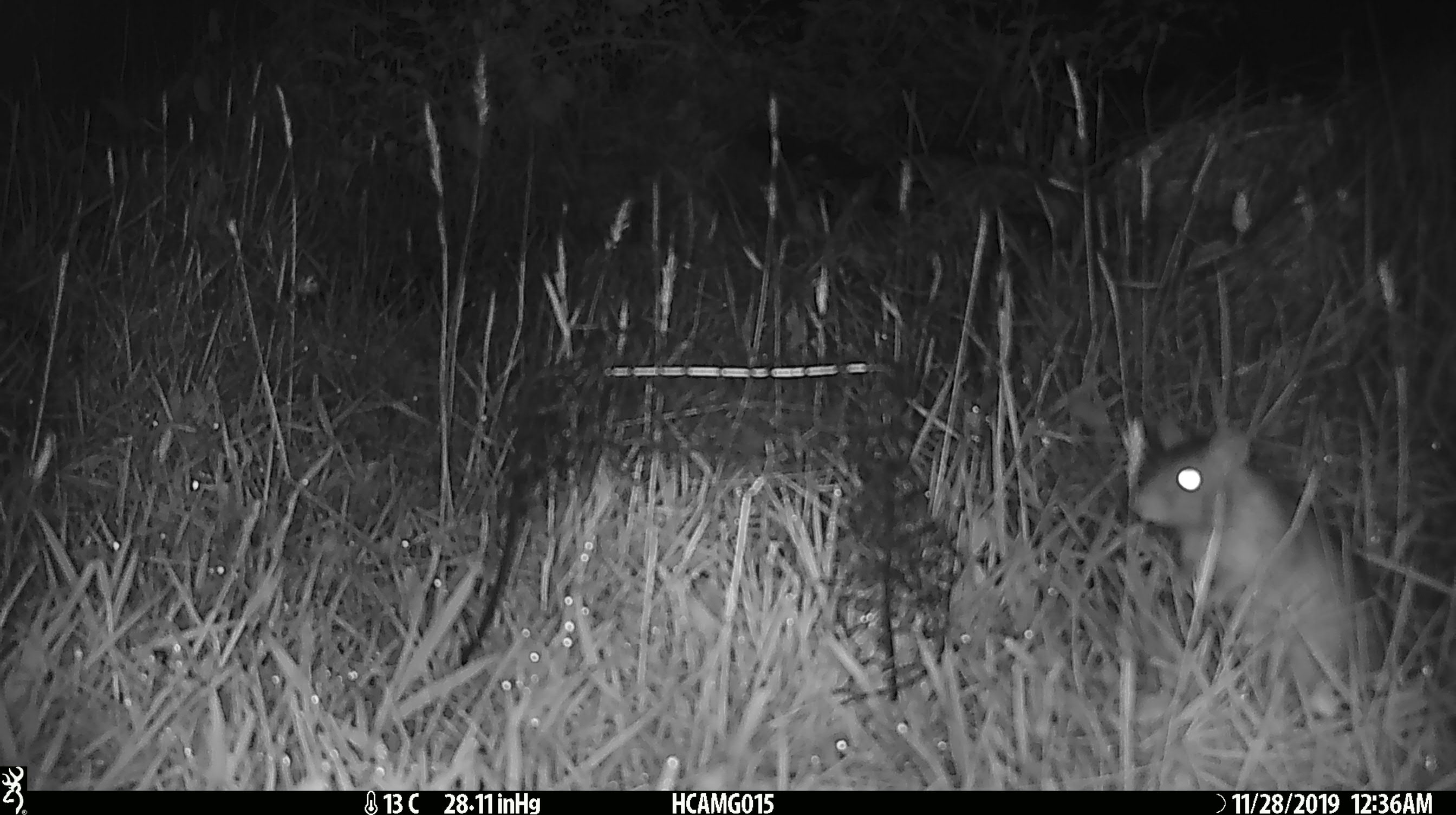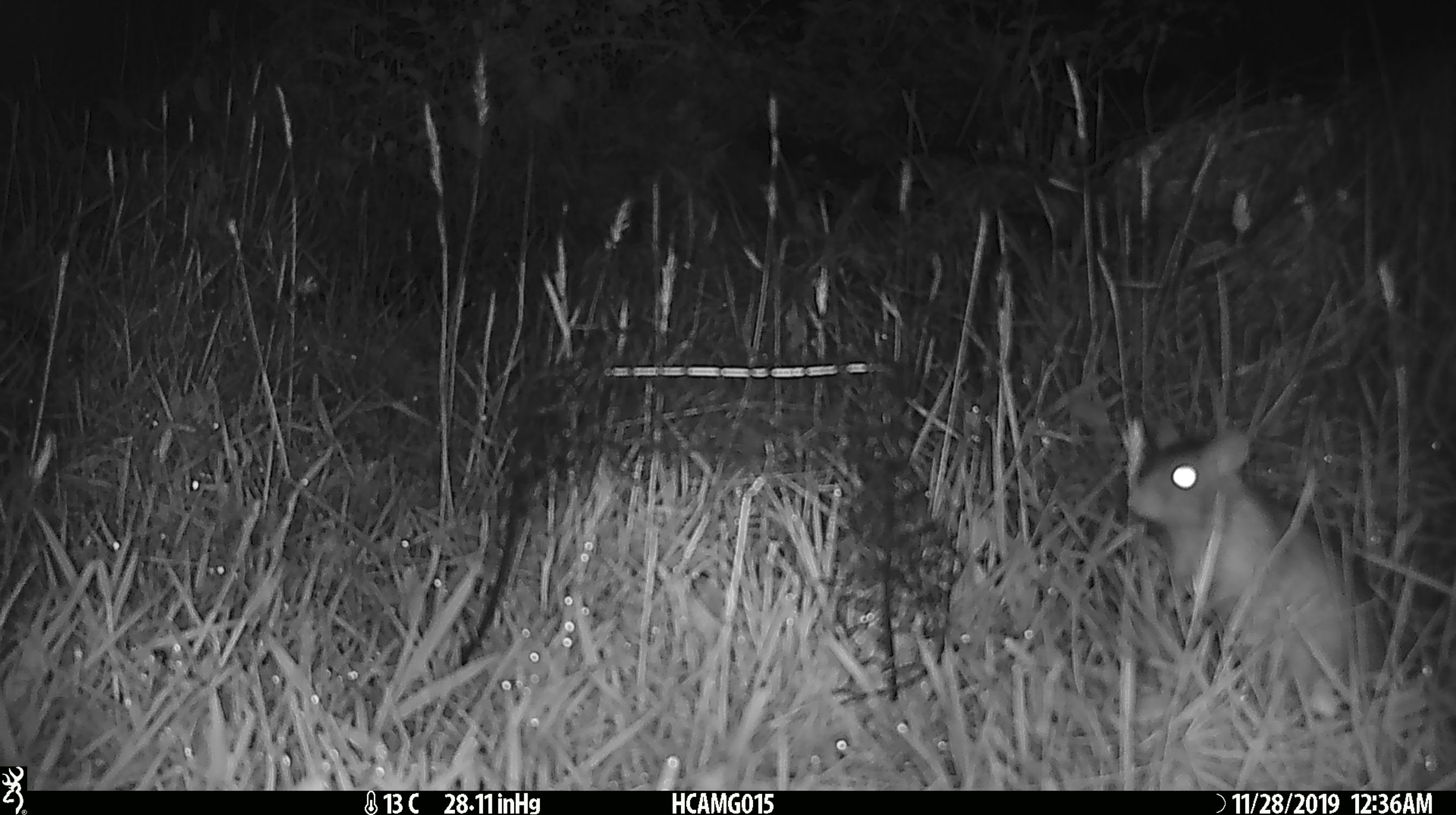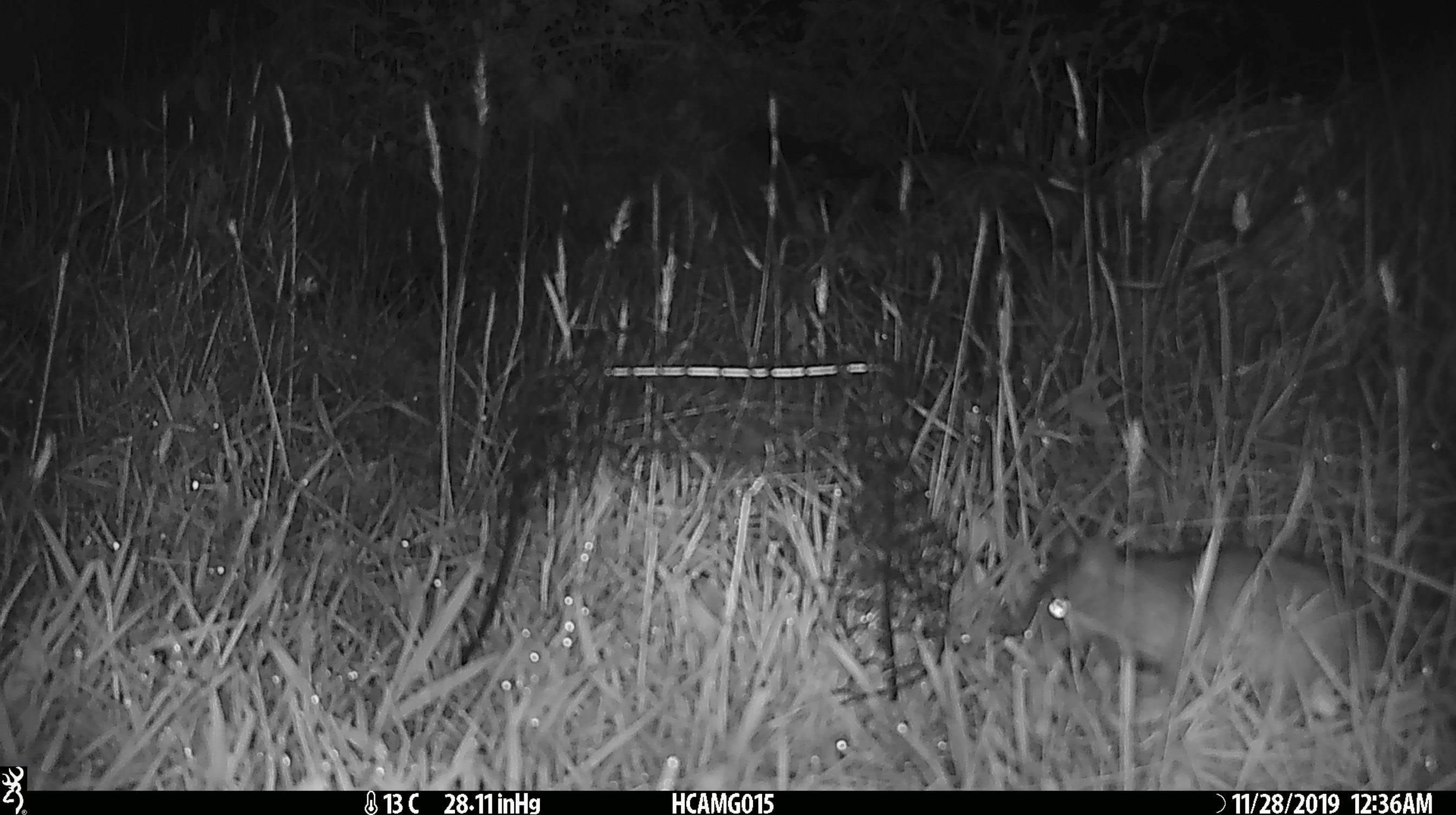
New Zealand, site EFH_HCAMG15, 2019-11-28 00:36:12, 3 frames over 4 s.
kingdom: Animalia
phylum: Chordata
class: Mammalia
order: Rodentia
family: Muridae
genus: Rattus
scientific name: Rattus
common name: rat